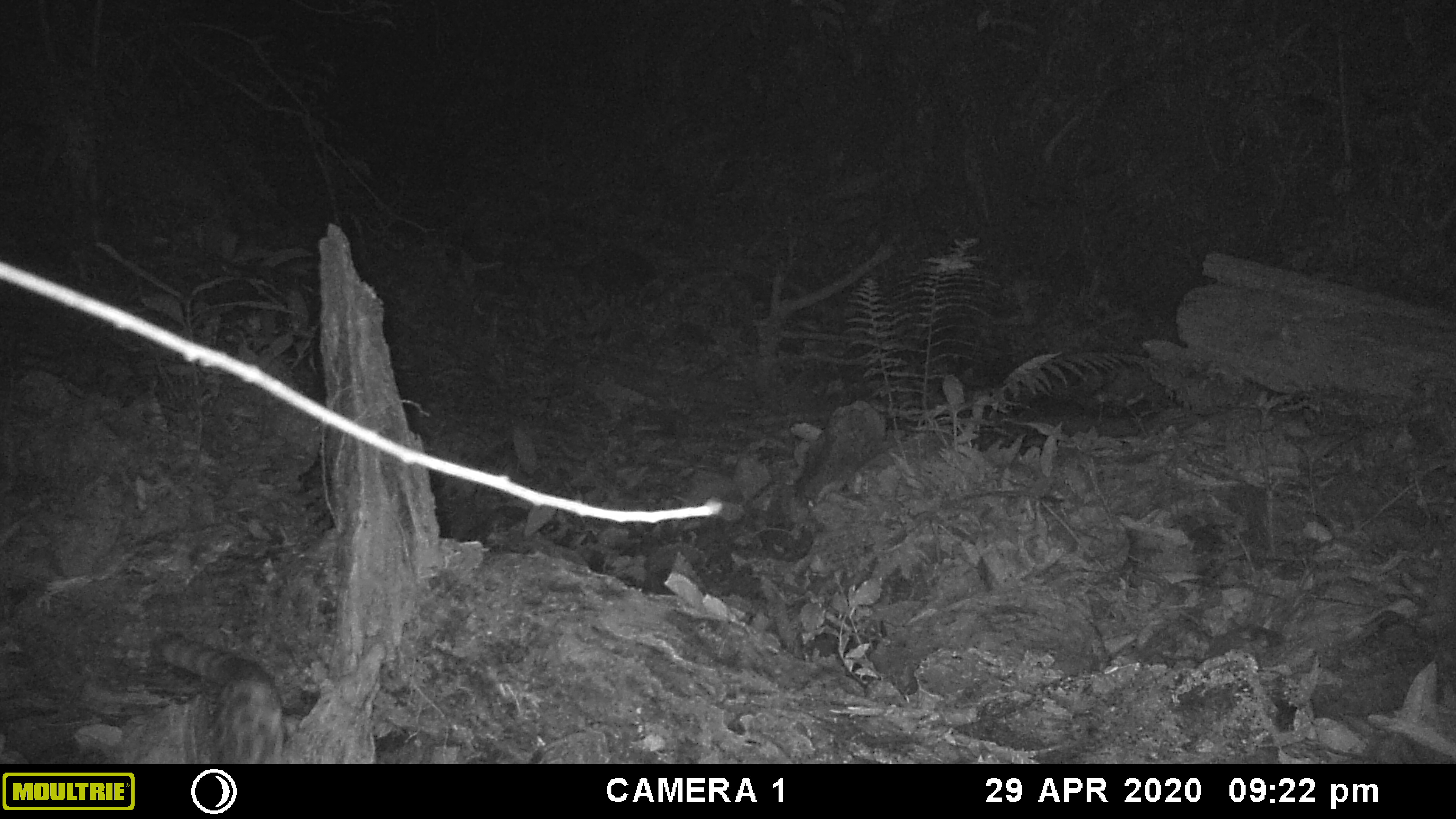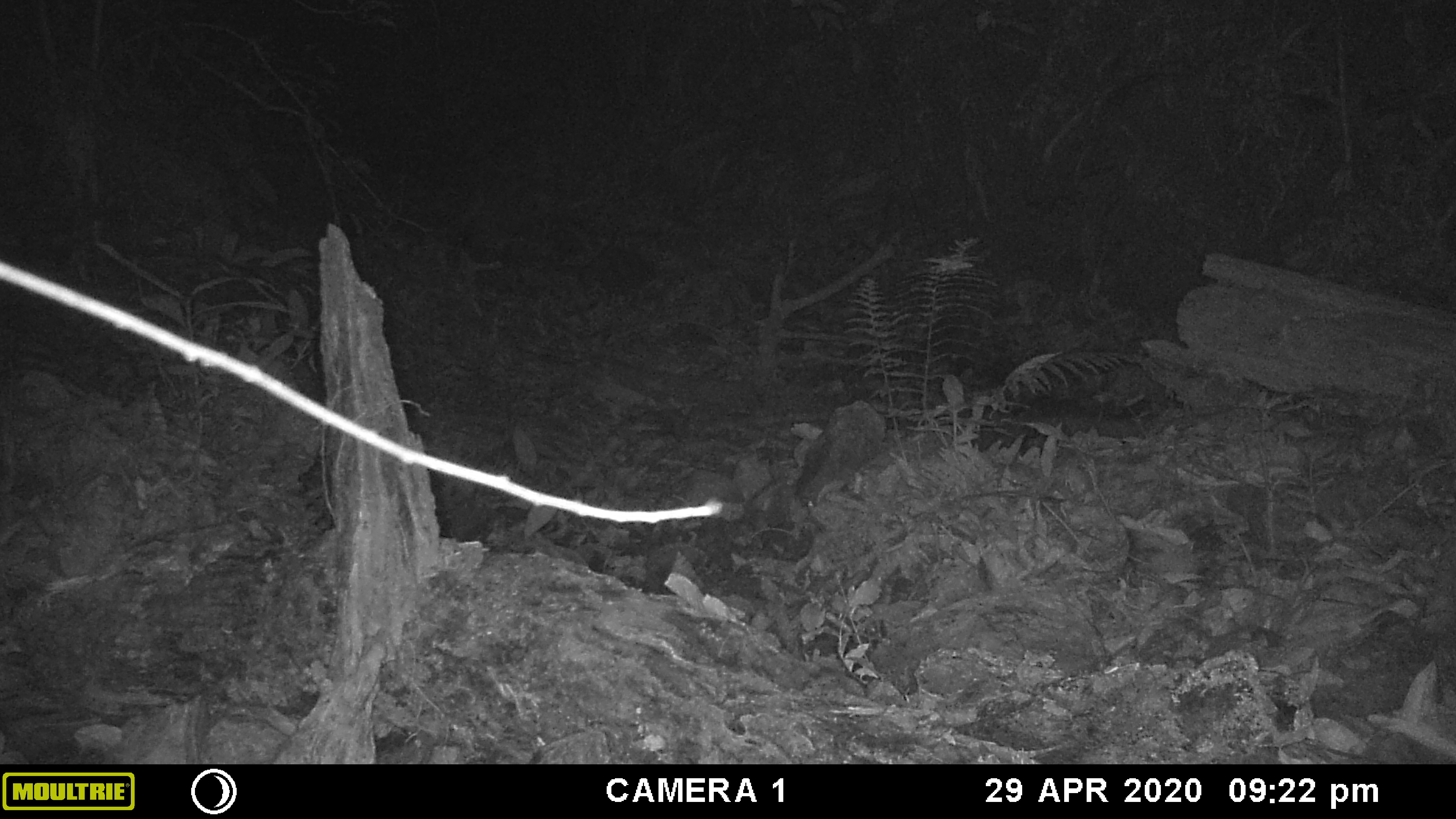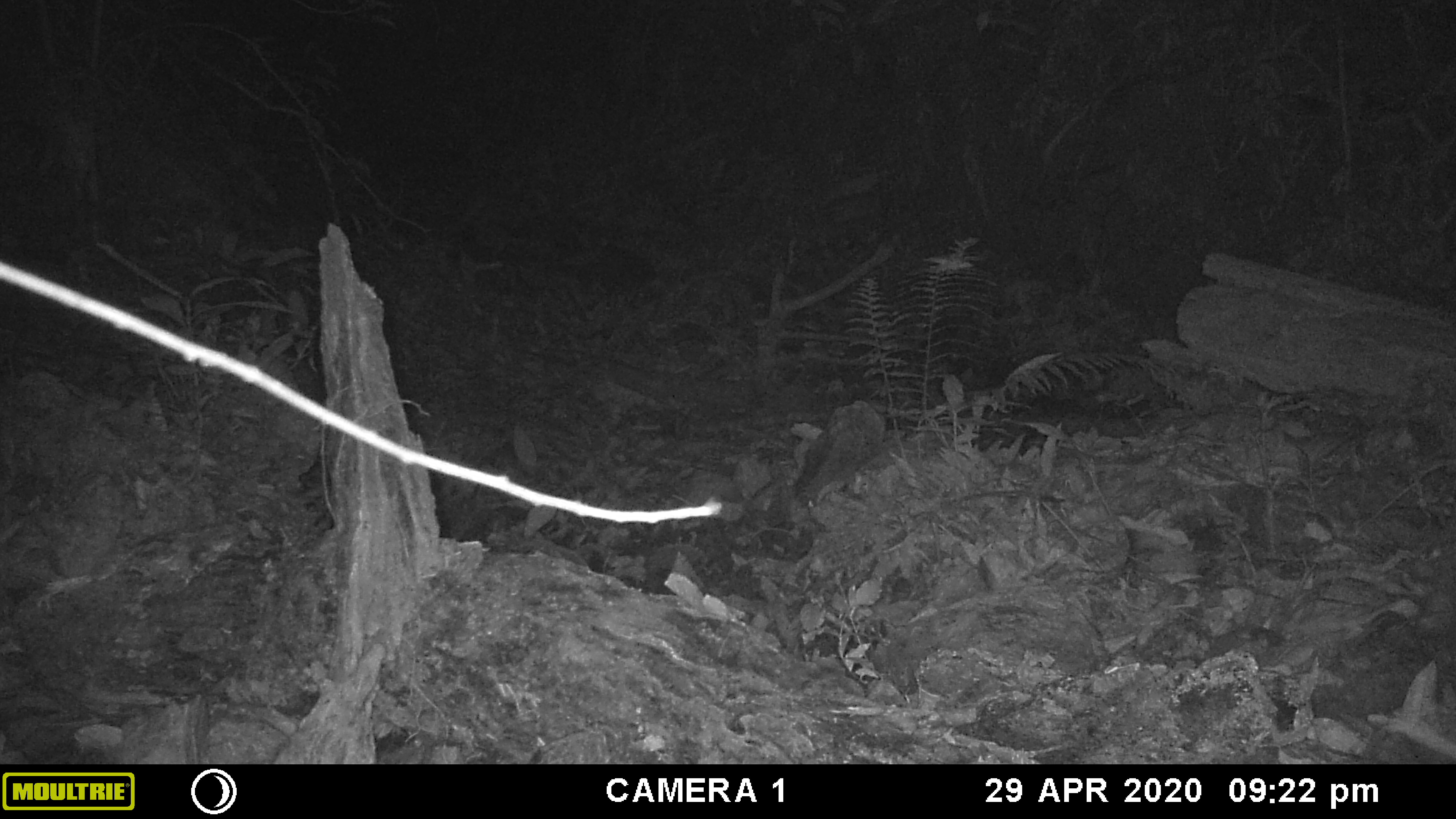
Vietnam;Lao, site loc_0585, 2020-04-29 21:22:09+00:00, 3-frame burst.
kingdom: Animalia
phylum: Chordata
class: Mammalia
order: Carnivora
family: Prionodontidae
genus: Prionodon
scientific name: Prionodon pardicolor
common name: spotted linsang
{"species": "spotted linsang (Prionodon pardicolor)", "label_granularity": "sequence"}